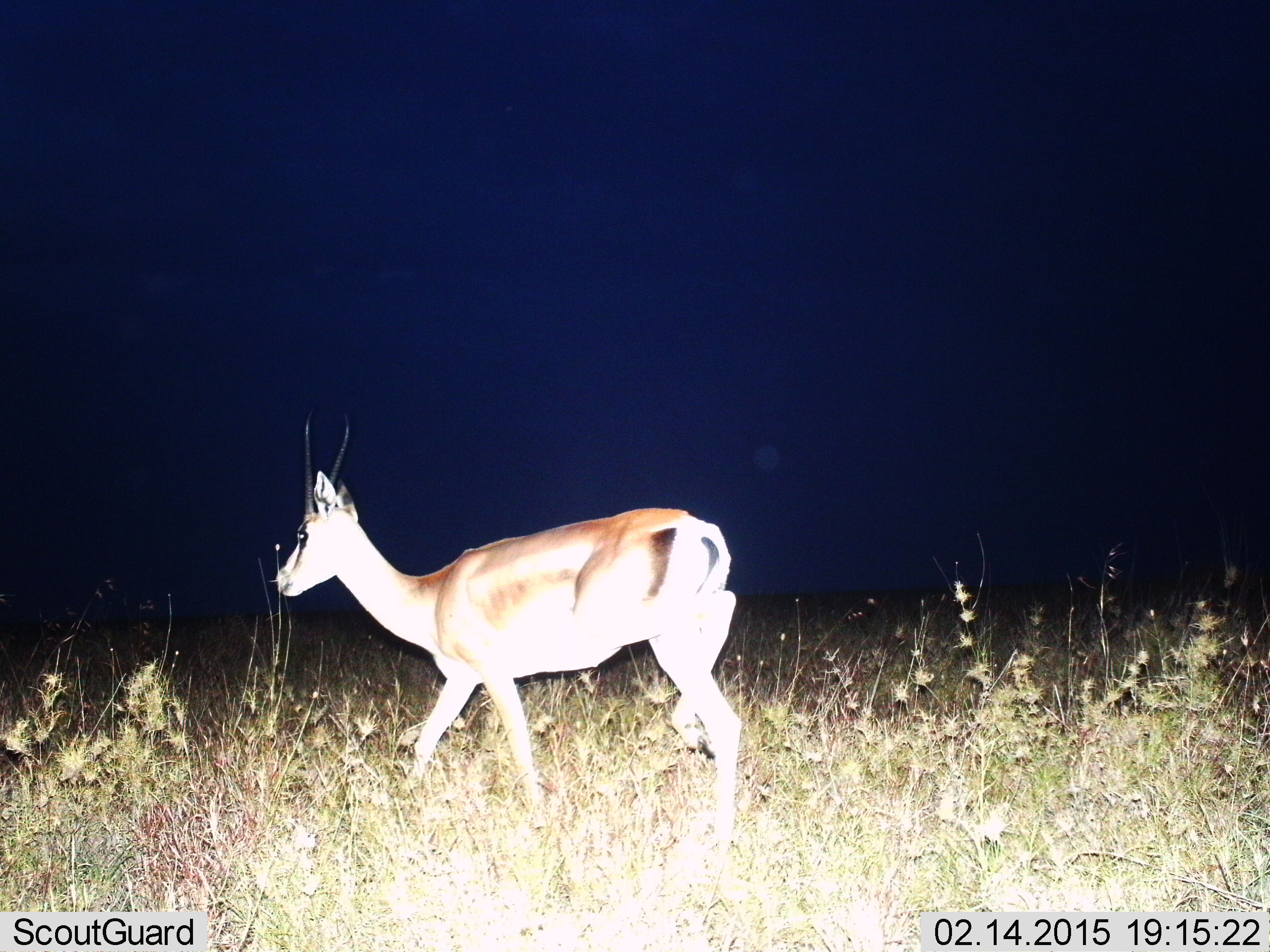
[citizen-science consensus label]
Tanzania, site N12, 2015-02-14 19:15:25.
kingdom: Animalia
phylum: Chordata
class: Mammalia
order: Artiodactyla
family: Bovidae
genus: Nanger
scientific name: Nanger granti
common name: grant's gazelle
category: gazellegrants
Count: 1.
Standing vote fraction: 10%.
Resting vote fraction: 0%.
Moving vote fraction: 90%.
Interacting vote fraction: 0%.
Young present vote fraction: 0%.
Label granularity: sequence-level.